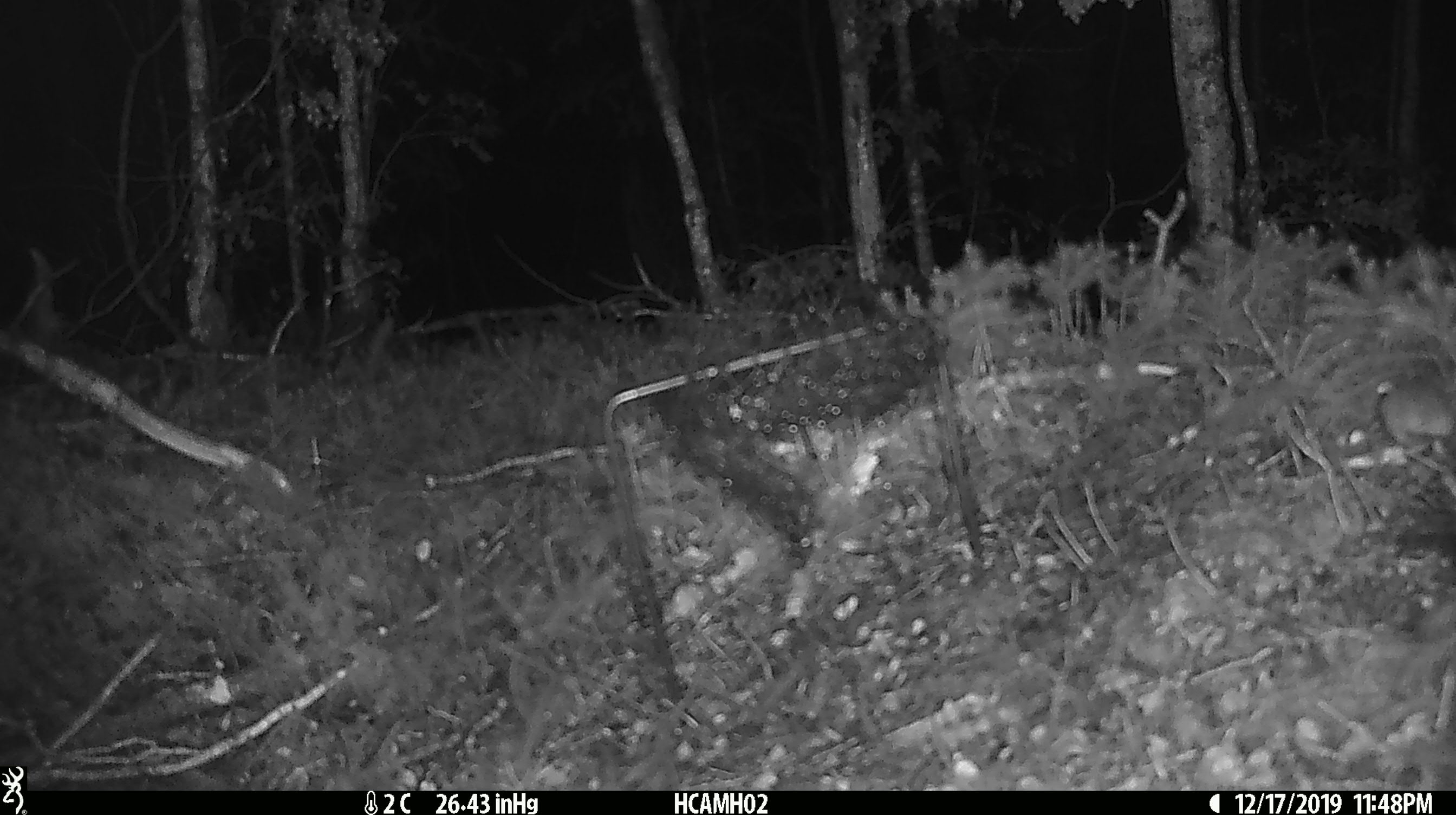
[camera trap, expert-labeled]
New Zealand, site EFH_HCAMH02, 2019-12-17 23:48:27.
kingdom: Animalia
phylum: Chordata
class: Mammalia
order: Rodentia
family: Muridae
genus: Mus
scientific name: Mus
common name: mouse